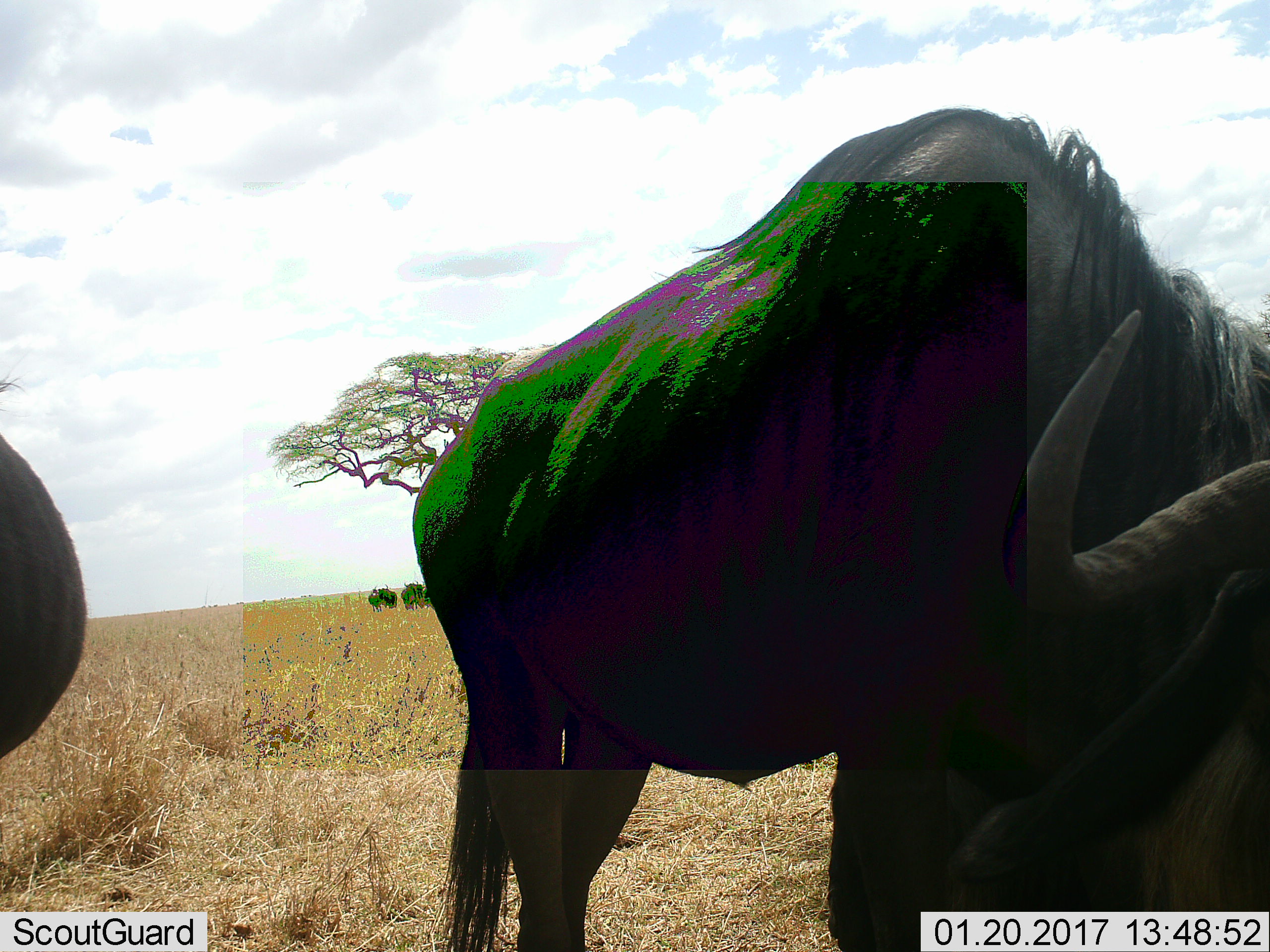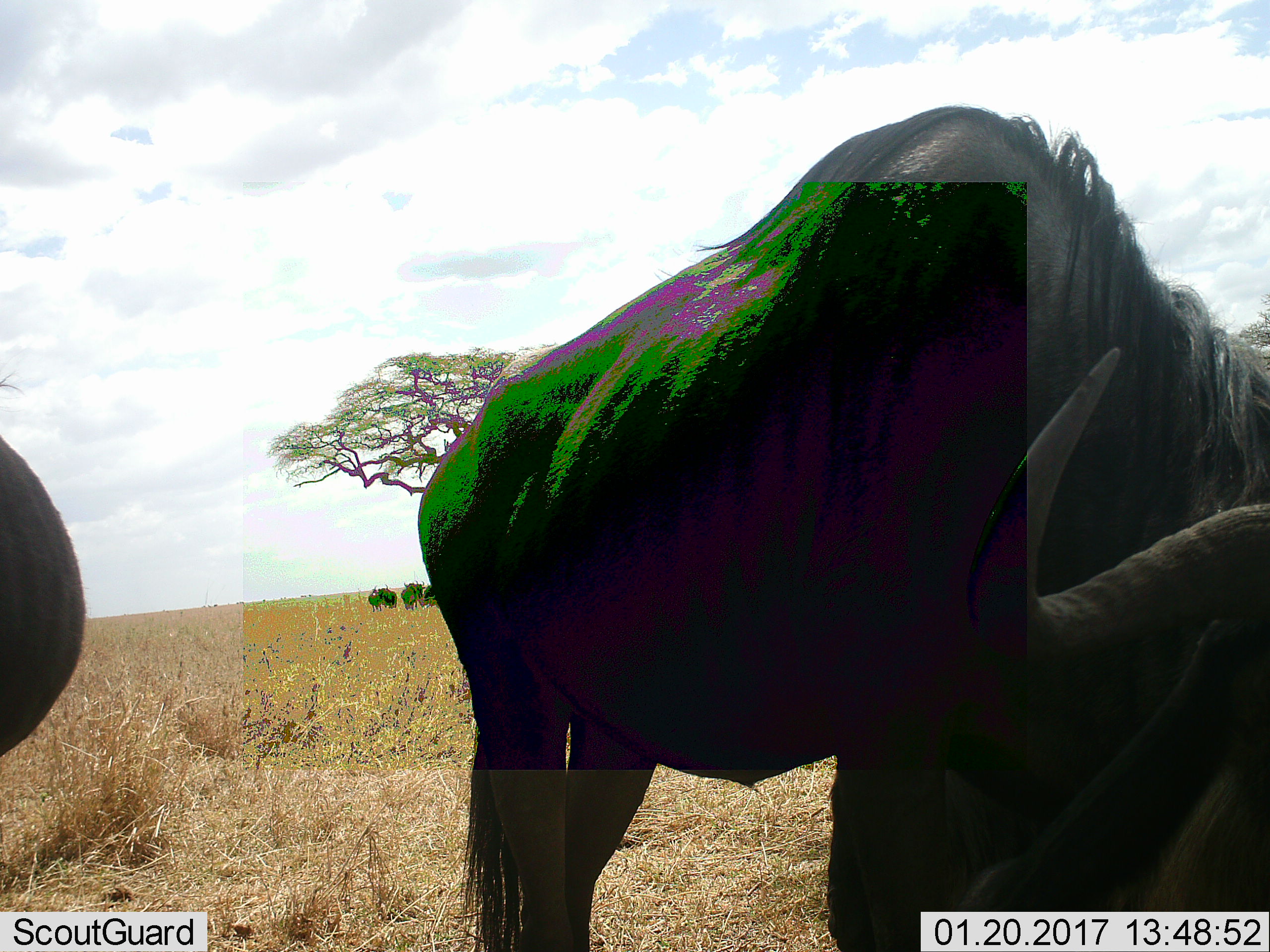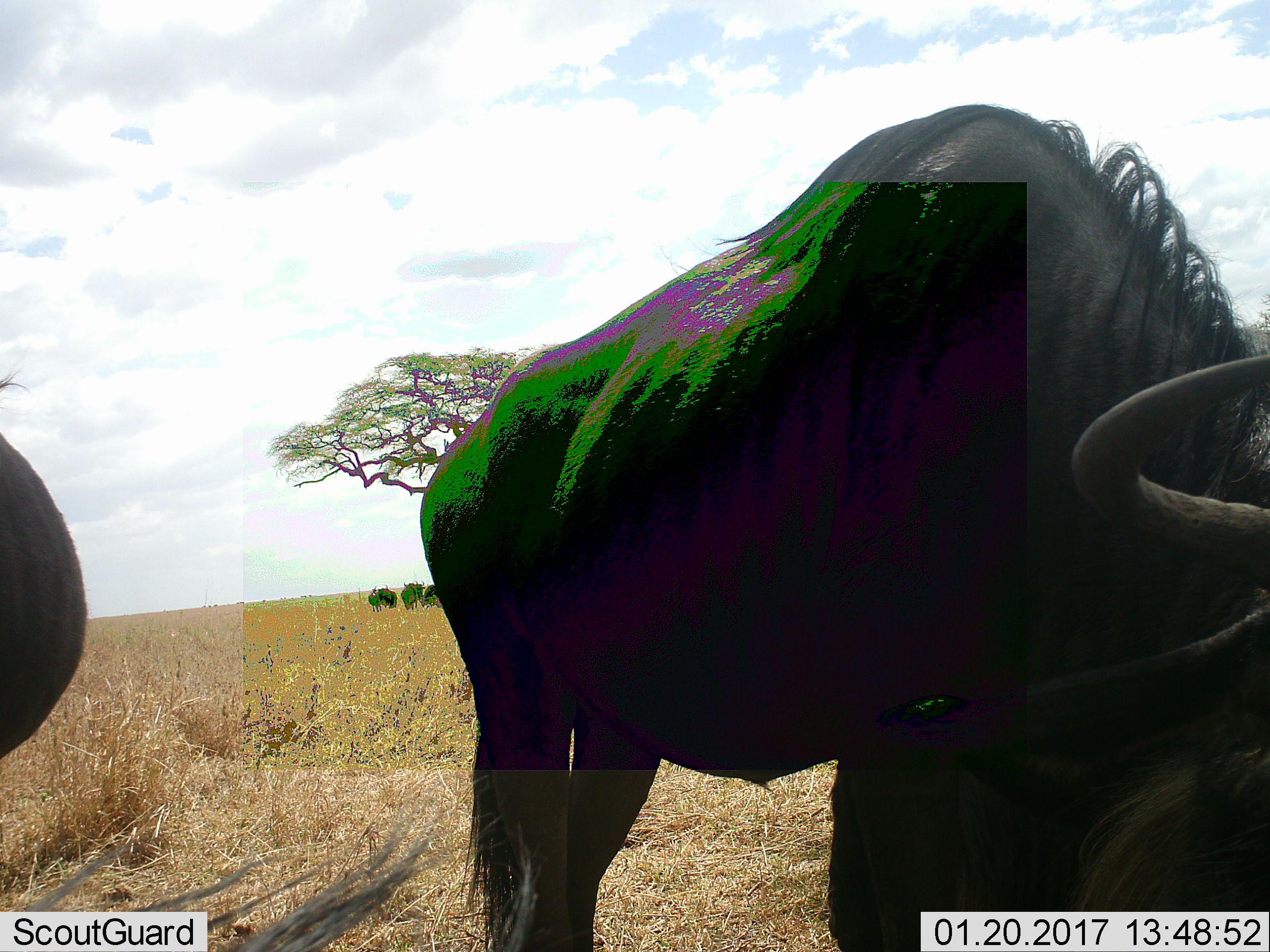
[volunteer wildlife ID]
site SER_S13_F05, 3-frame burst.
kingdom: Animalia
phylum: Chordata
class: Mammalia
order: Artiodactyla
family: Bovidae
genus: Connochaetes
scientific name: Connochaetes taurinus taurinus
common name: blue wildebeest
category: wildebeestblue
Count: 5.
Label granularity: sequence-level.